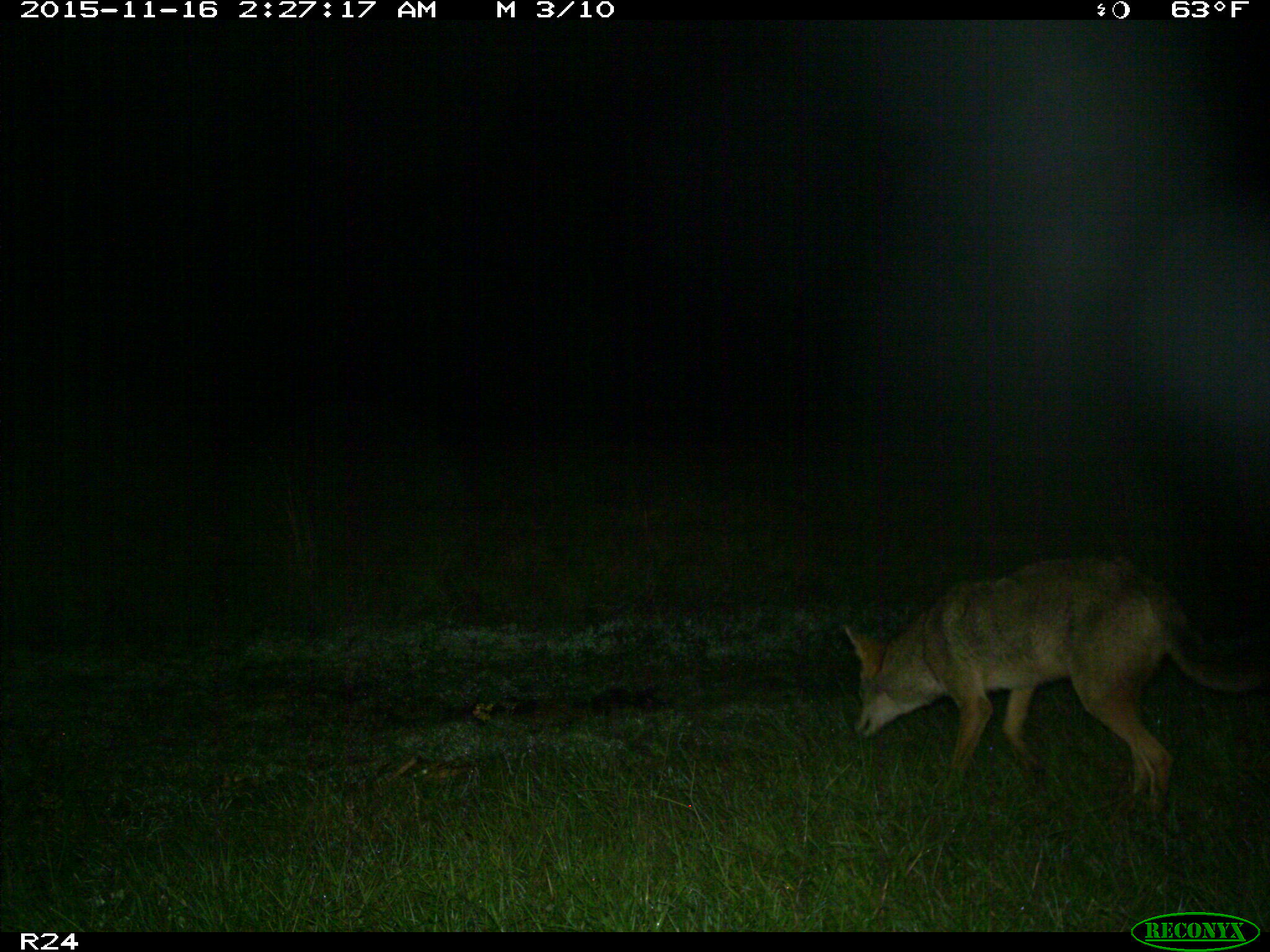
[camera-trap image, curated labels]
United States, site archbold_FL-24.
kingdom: Animalia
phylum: Chordata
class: Mammalia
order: Carnivora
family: Canidae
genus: Canis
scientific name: Canis latrans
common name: coyote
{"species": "Canis latrans (coyote)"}